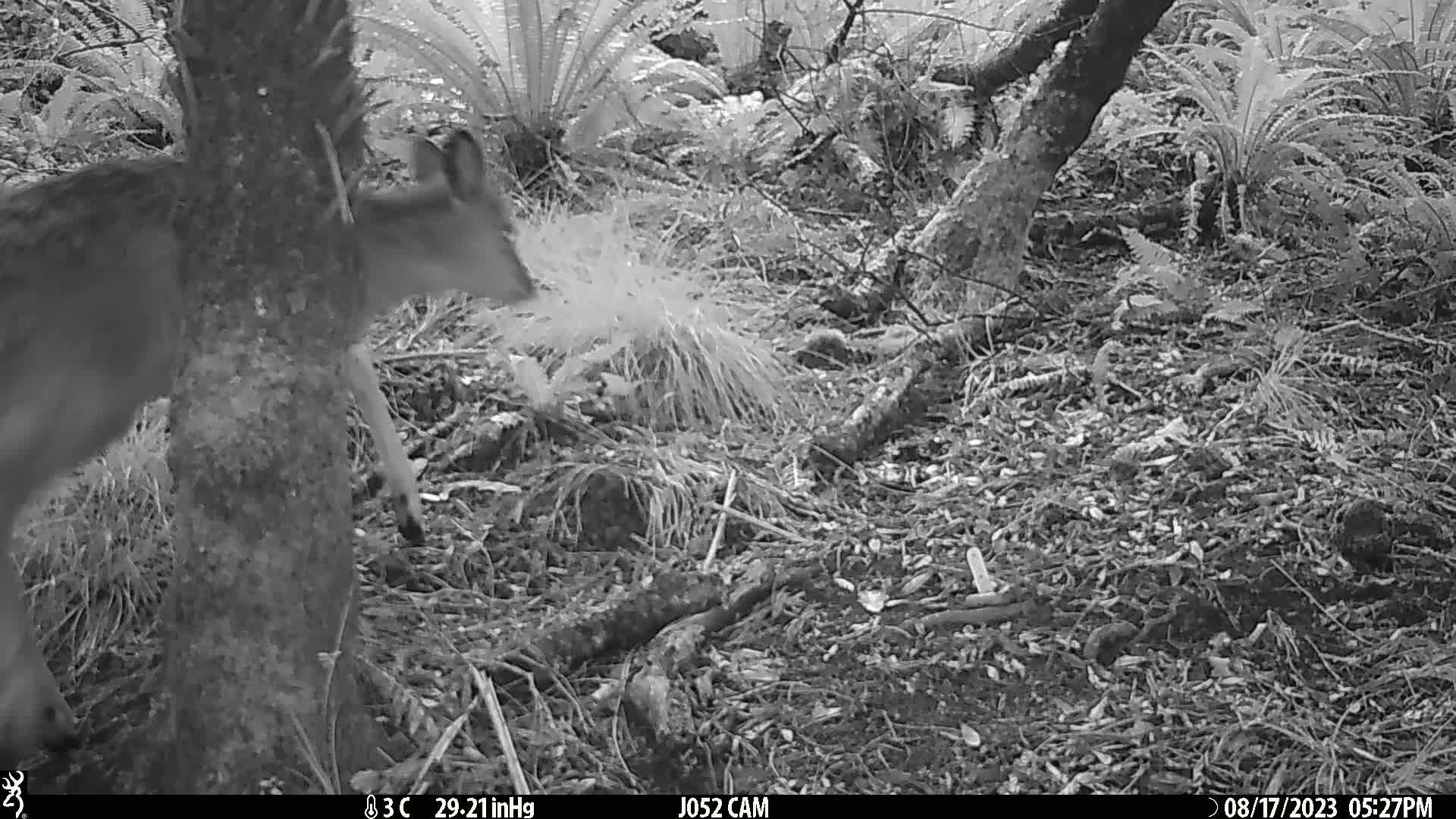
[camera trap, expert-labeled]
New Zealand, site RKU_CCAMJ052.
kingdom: Animalia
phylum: Chordata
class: Mammalia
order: Artiodactyla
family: Cervidae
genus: Odocoileus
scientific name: Odocoileus virginianus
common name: white-tailed deer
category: white tailed deer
White tailed deer (white-tailed deer) (Odocoileus virginianus).